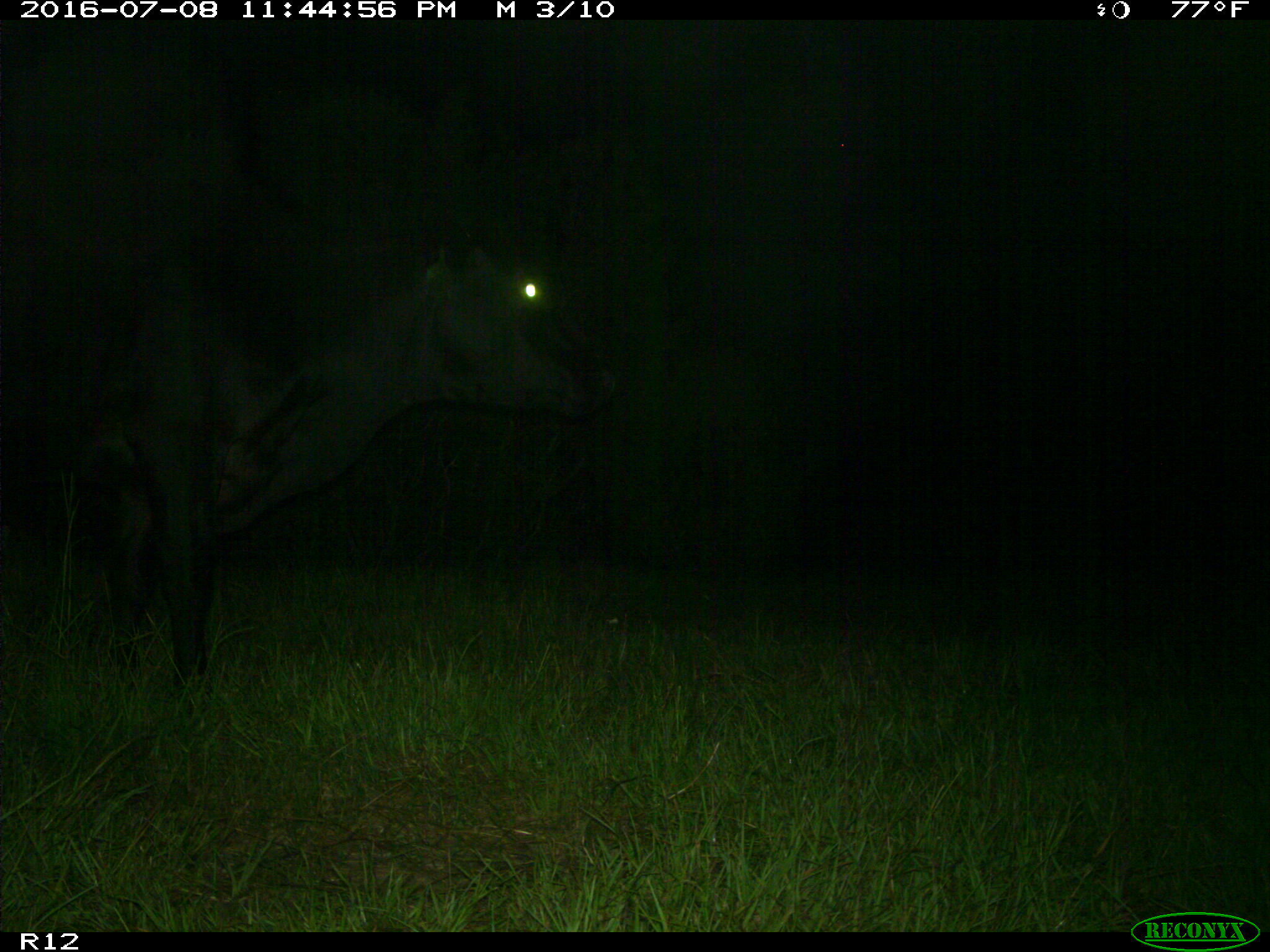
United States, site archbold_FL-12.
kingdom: Animalia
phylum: Chordata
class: Mammalia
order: Artiodactyla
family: Bovidae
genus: Bos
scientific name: Bos taurus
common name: domestic cow